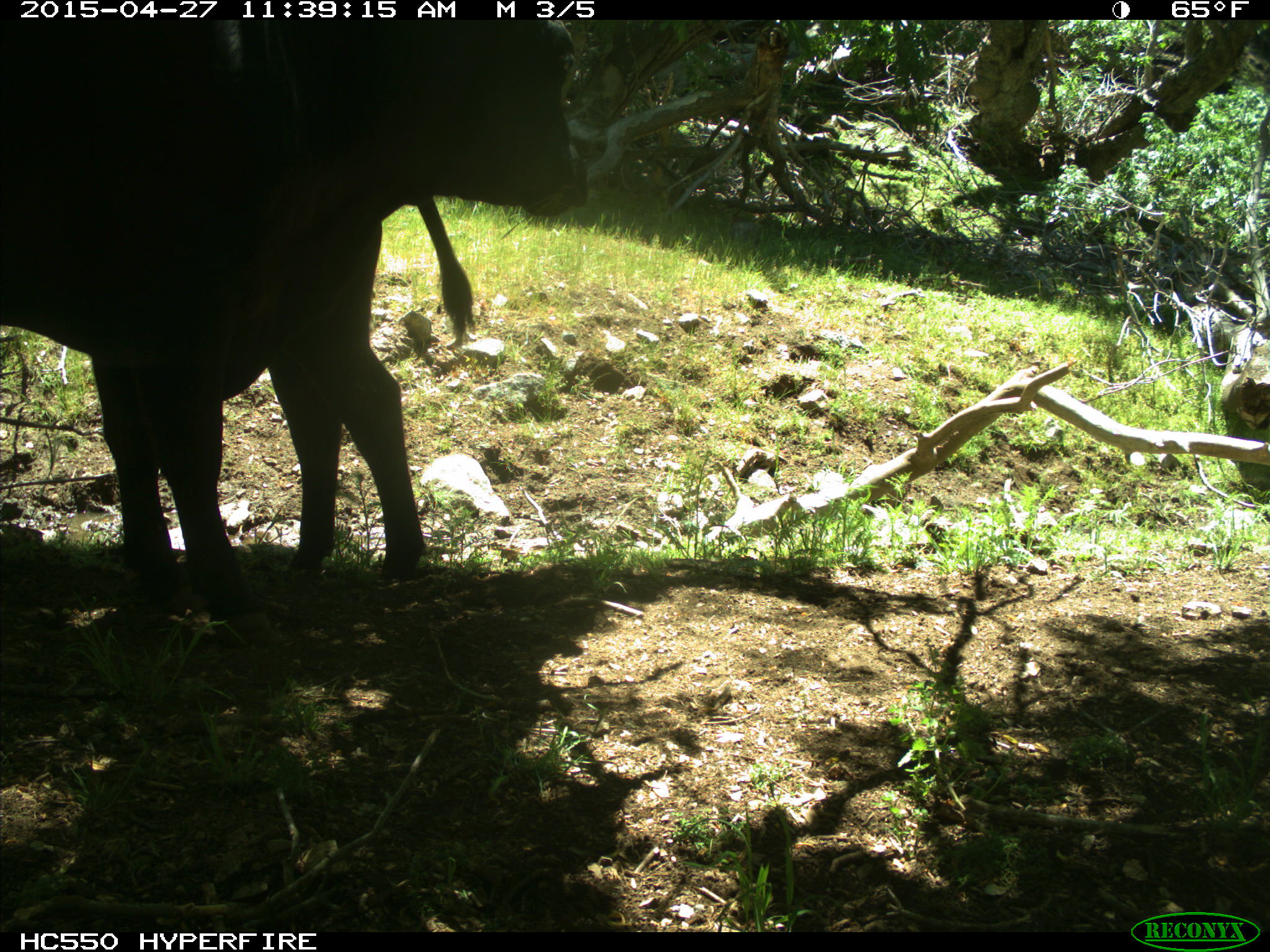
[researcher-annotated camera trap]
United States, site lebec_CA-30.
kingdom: Animalia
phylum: Chordata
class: Mammalia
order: Artiodactyla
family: Bovidae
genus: Bos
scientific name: Bos taurus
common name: domestic cow